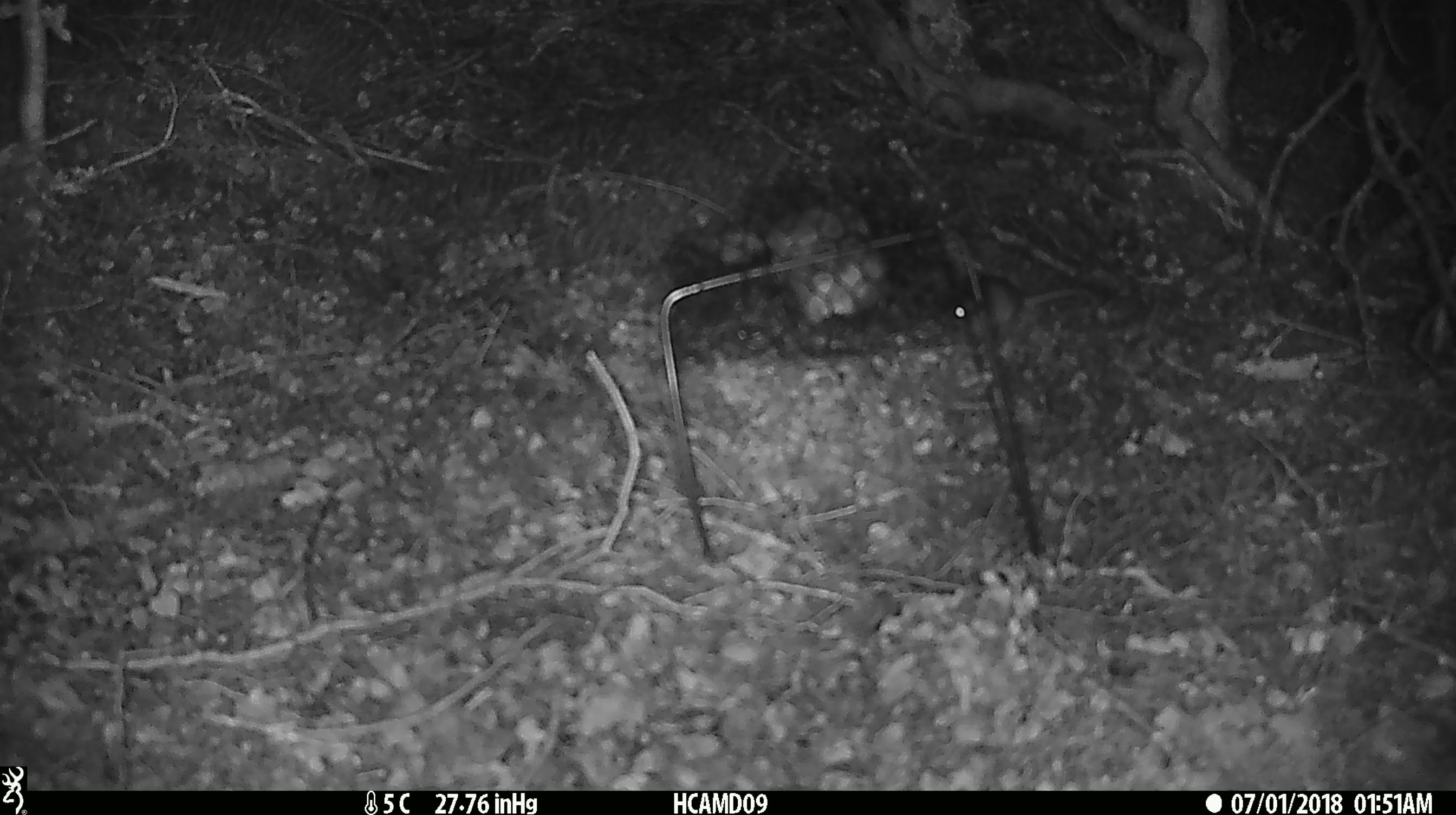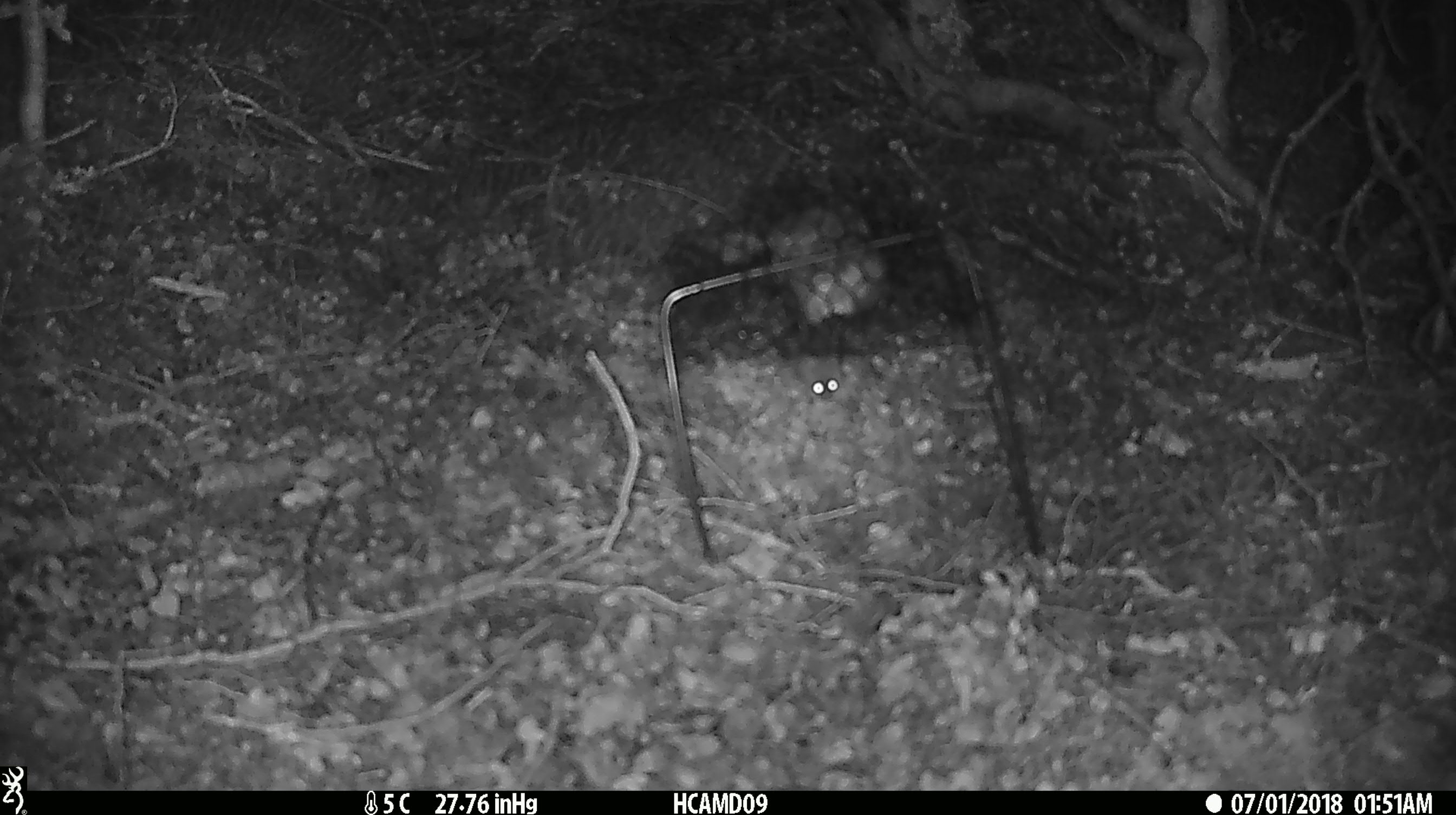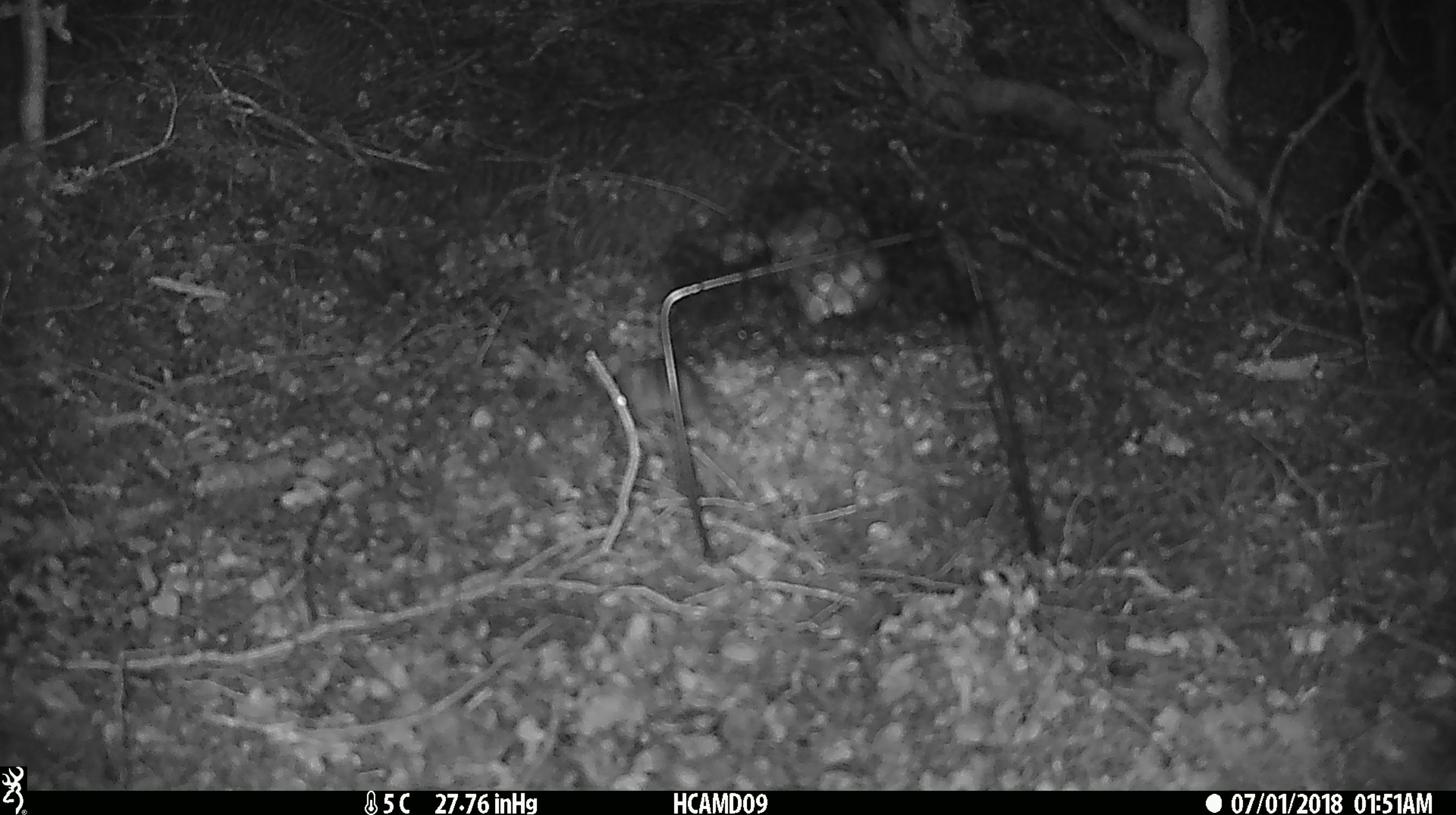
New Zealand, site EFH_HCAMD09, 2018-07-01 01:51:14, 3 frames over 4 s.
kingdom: Animalia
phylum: Chordata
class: Mammalia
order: Rodentia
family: Muridae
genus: Mus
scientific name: Mus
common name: mouse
Mouse (Mus).